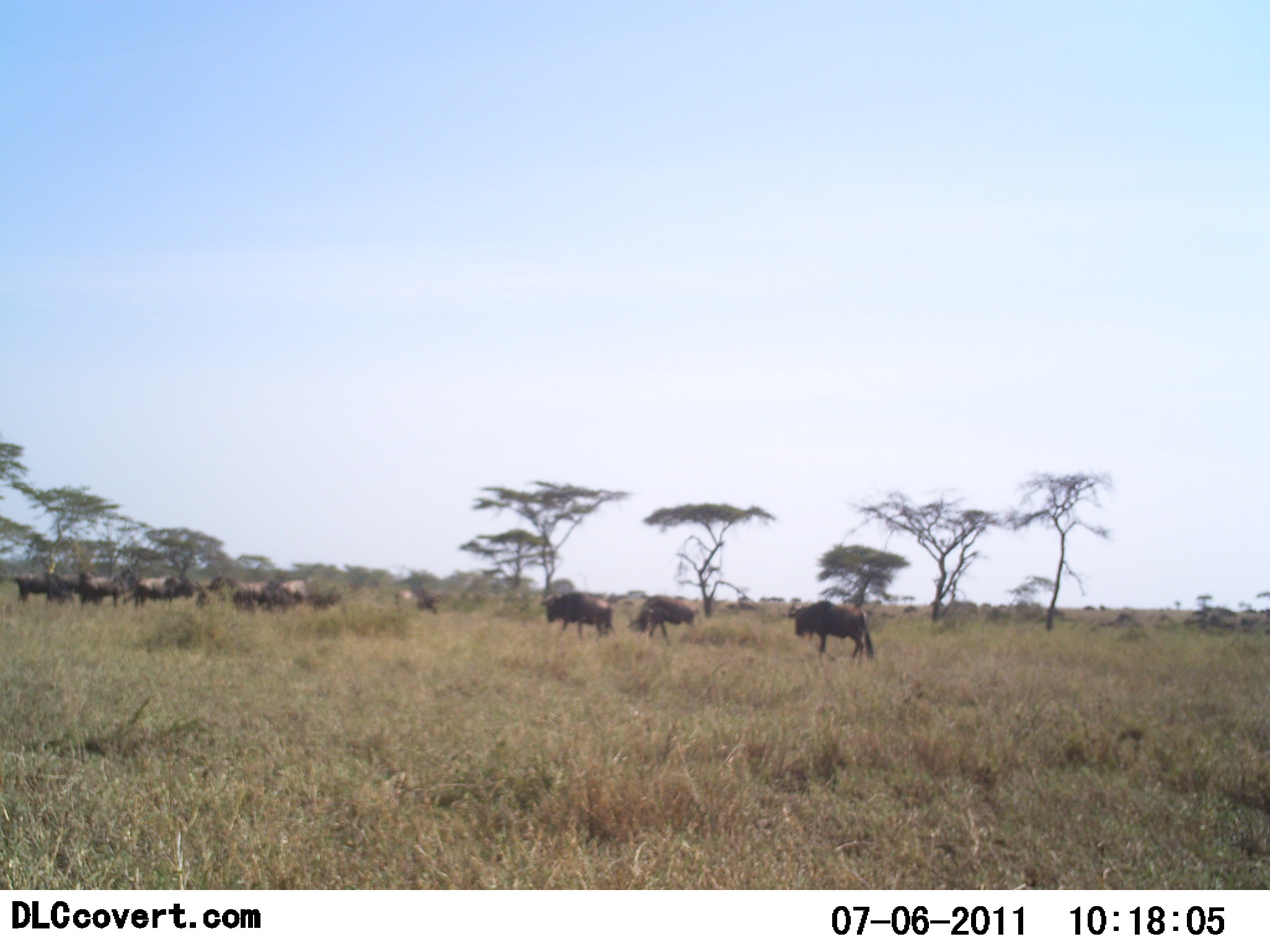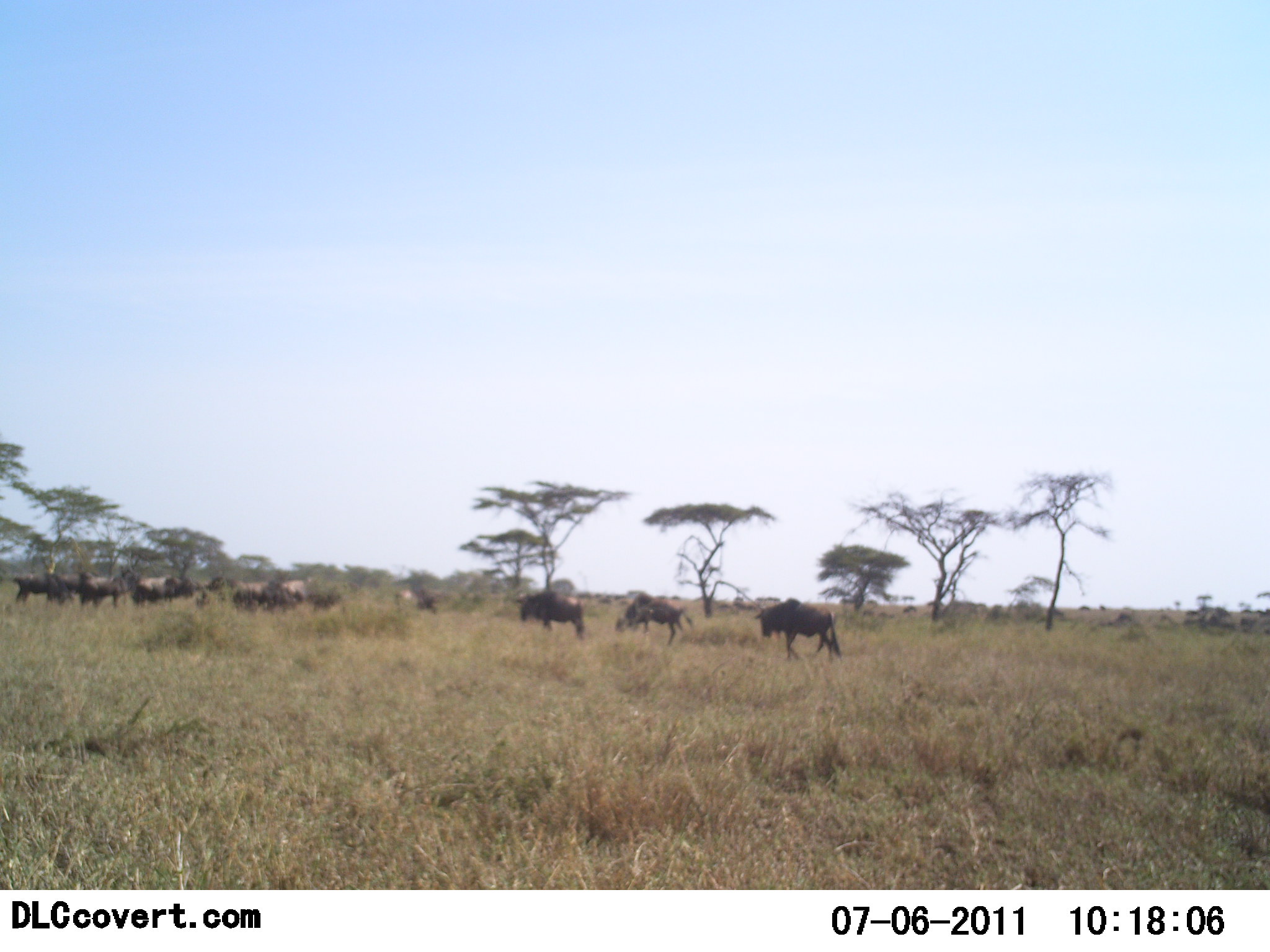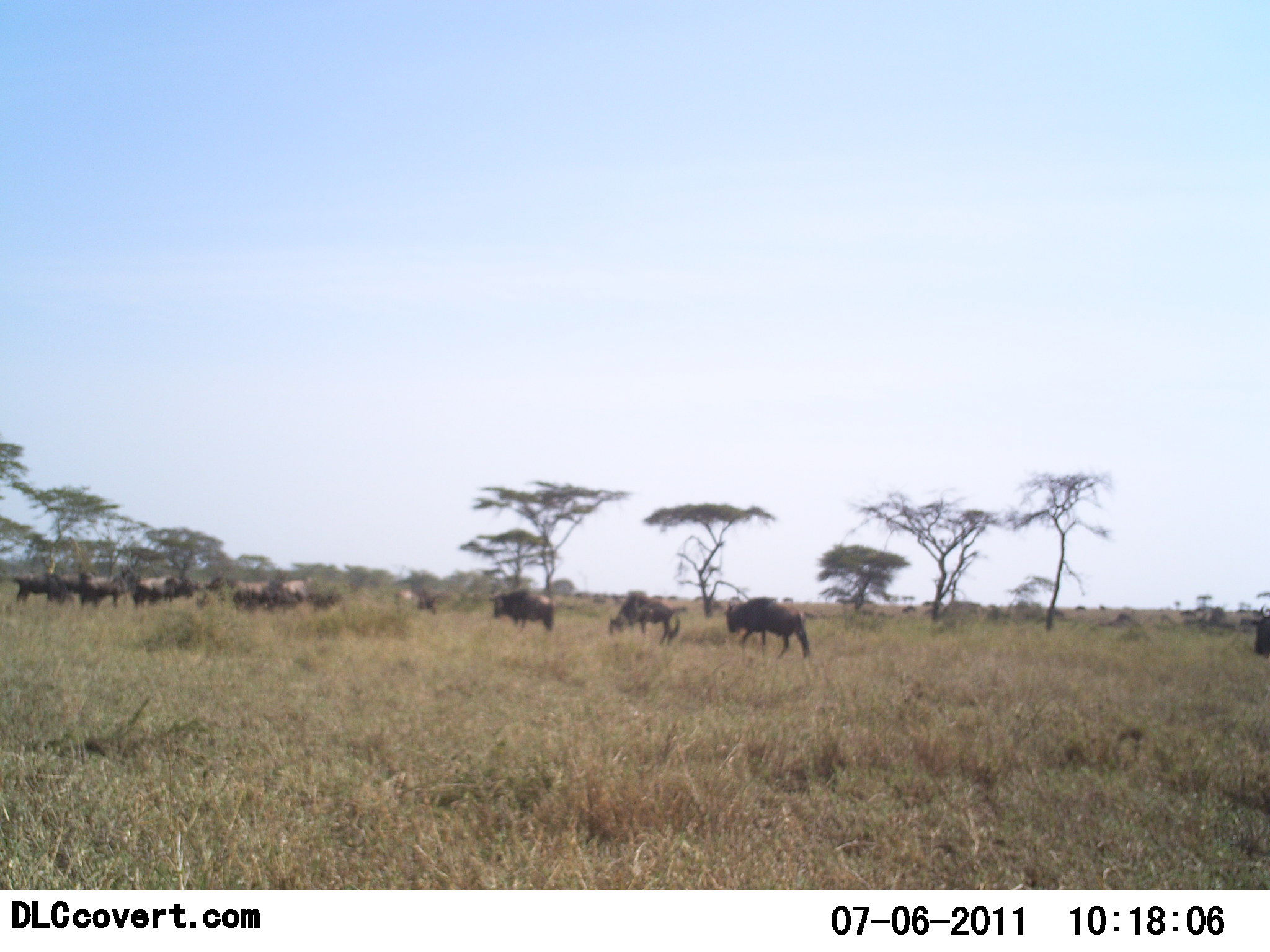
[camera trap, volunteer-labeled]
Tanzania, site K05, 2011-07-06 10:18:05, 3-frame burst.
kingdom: Animalia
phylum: Chordata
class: Mammalia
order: Artiodactyla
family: Bovidae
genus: Connochaetes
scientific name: Connochaetes taurinus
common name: blue wildebeest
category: wildebeest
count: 11-50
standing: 50%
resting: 0%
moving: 92%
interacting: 8%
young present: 0%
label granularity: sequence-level